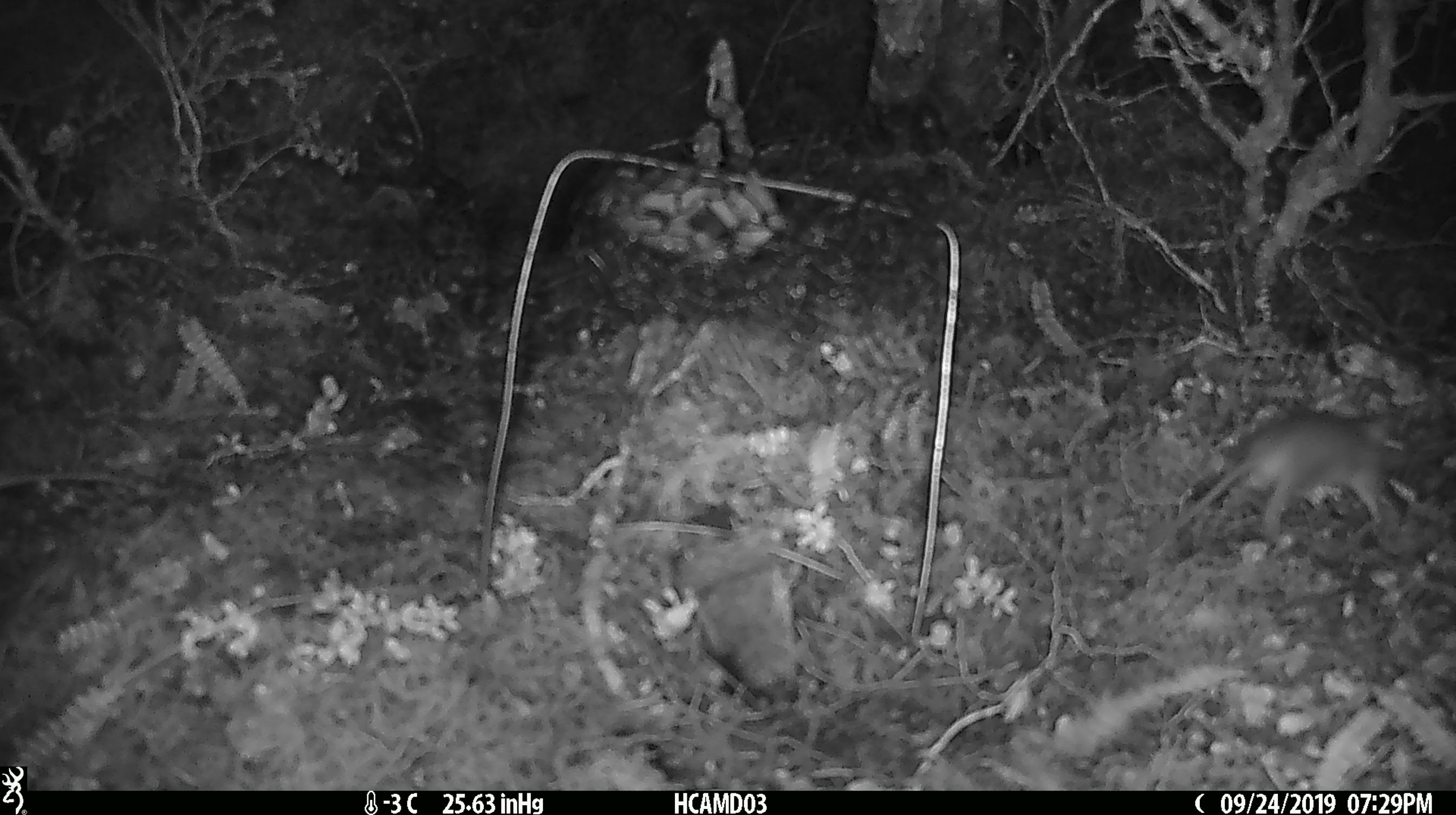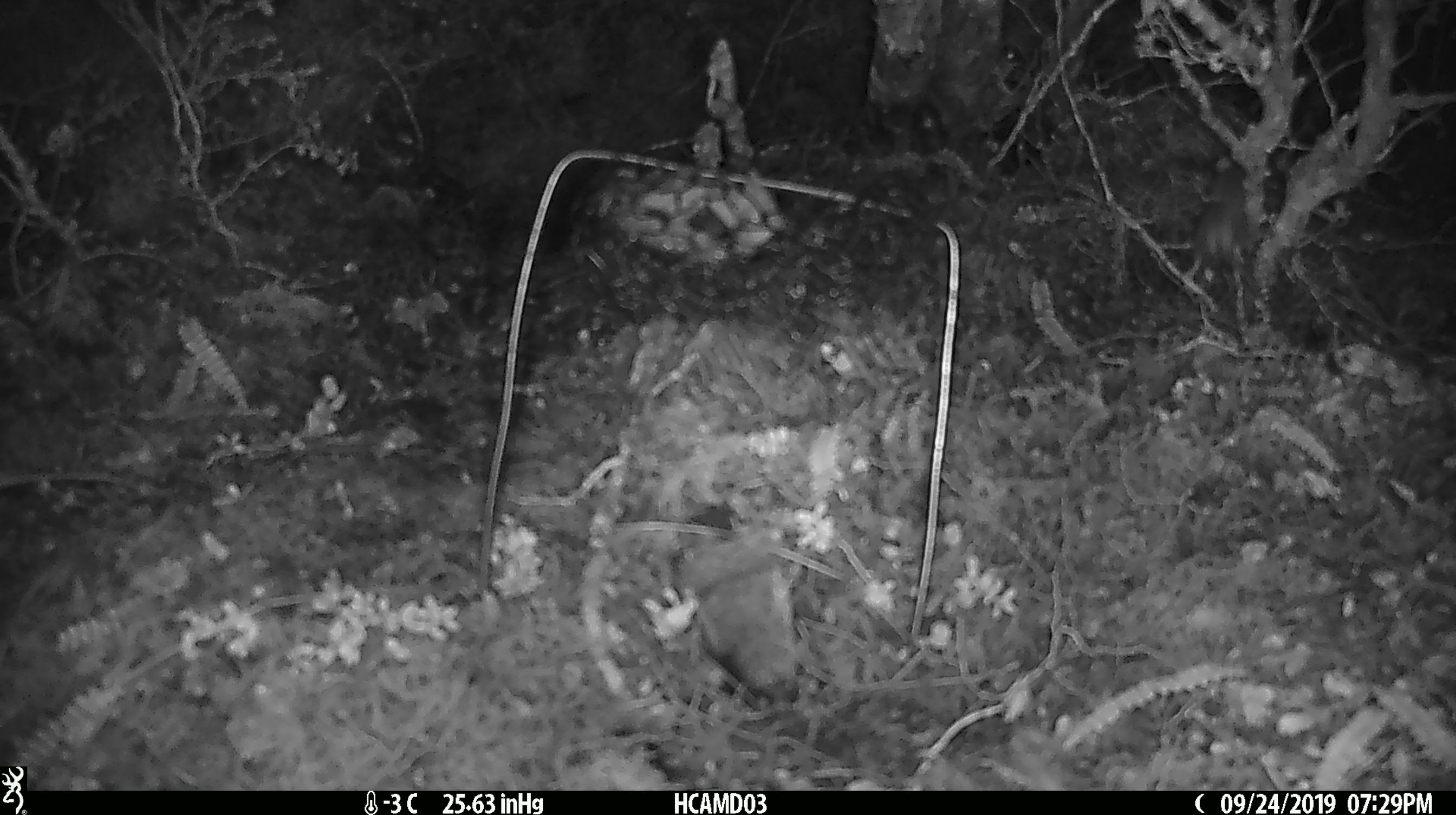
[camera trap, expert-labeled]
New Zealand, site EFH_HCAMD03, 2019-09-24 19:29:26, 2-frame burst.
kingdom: Animalia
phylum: Chordata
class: Mammalia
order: Rodentia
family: Muridae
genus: Mus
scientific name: Mus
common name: mouse